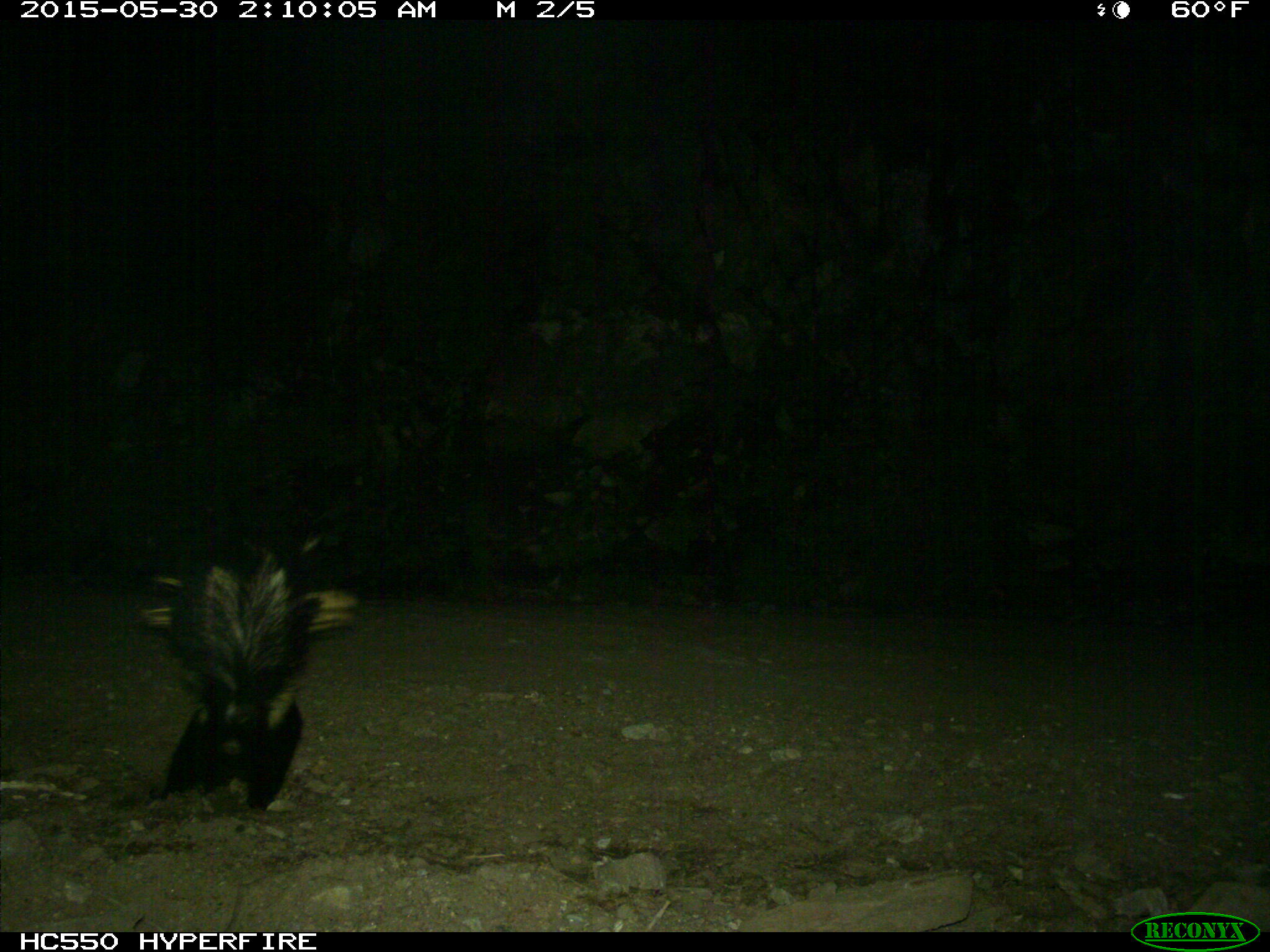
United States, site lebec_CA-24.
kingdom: Animalia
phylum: Chordata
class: Mammalia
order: Carnivora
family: Mephitidae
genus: Mephitis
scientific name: Mephitis mephitis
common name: striped skunk